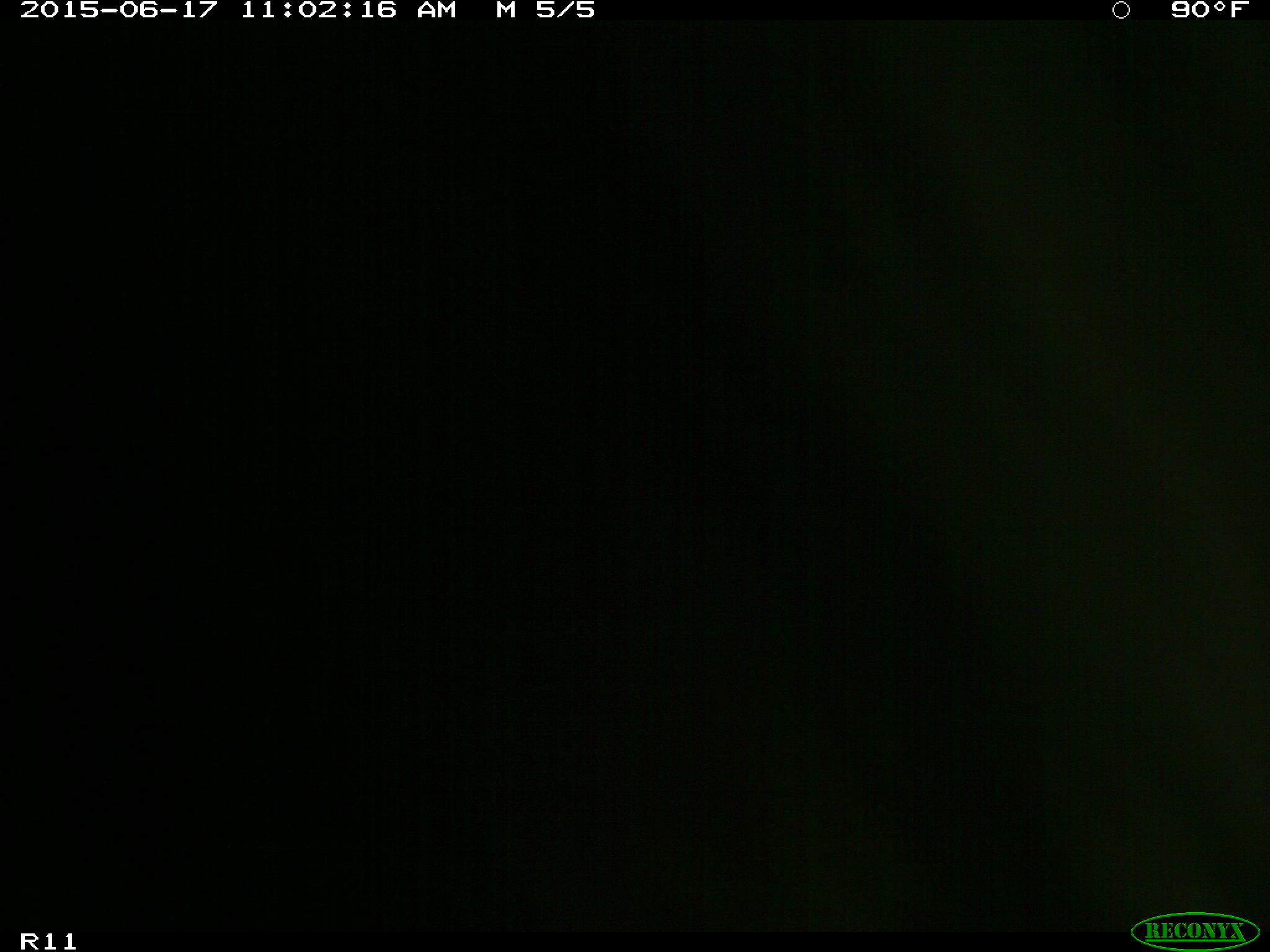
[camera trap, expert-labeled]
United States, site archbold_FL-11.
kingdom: Animalia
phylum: Chordata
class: Mammalia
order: Artiodactyla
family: Bovidae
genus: Bos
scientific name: Bos taurus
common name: domestic cow